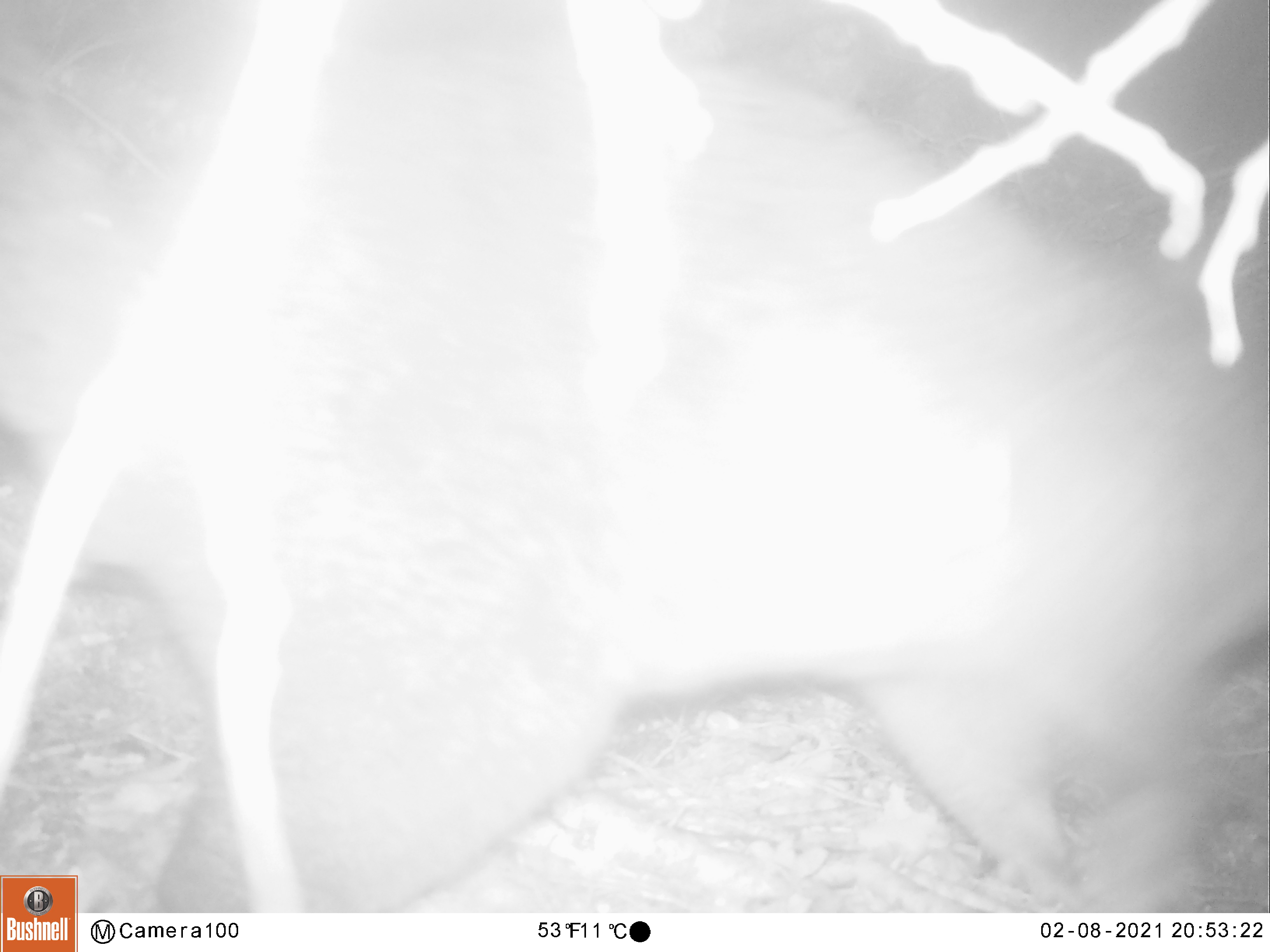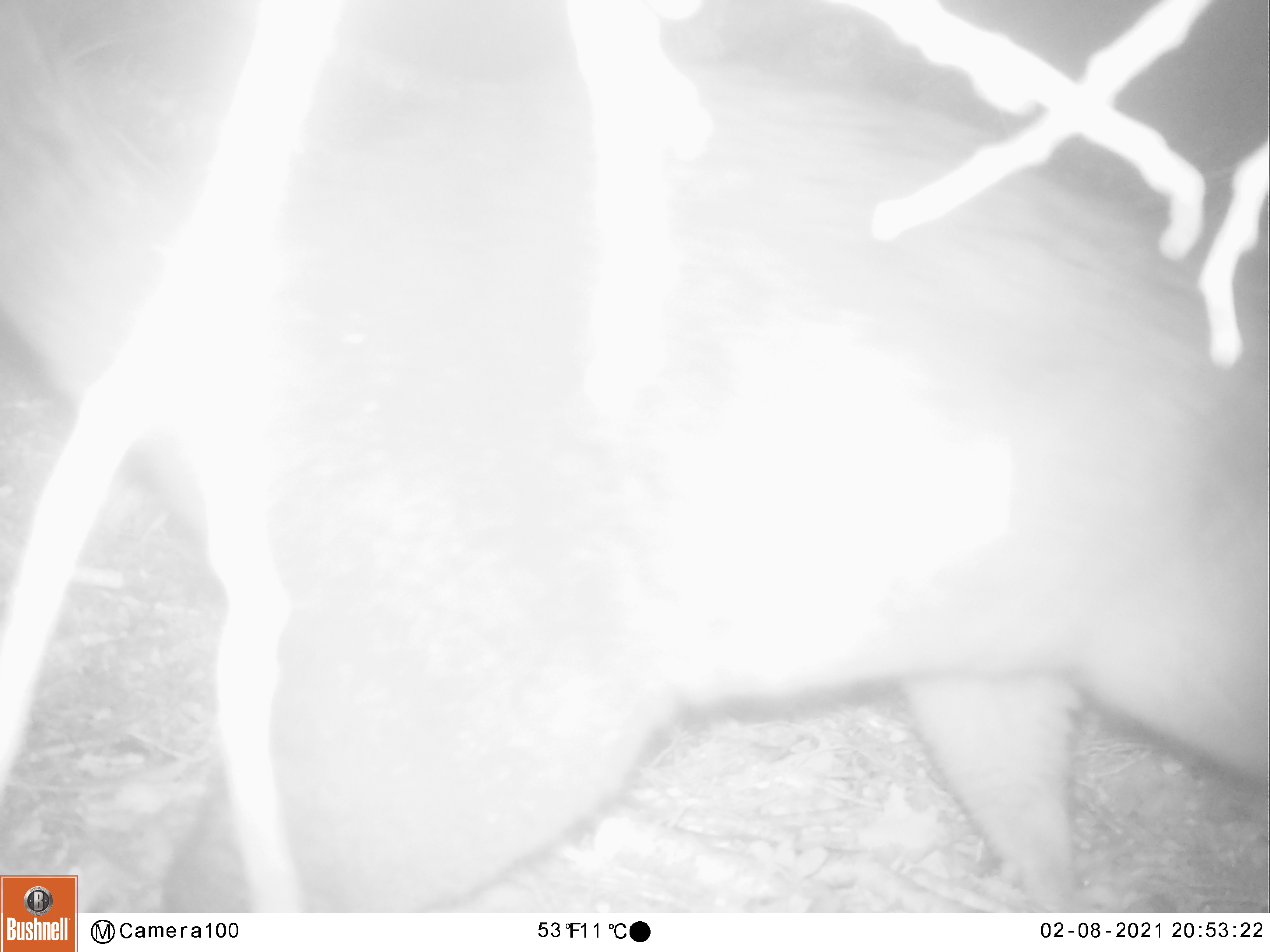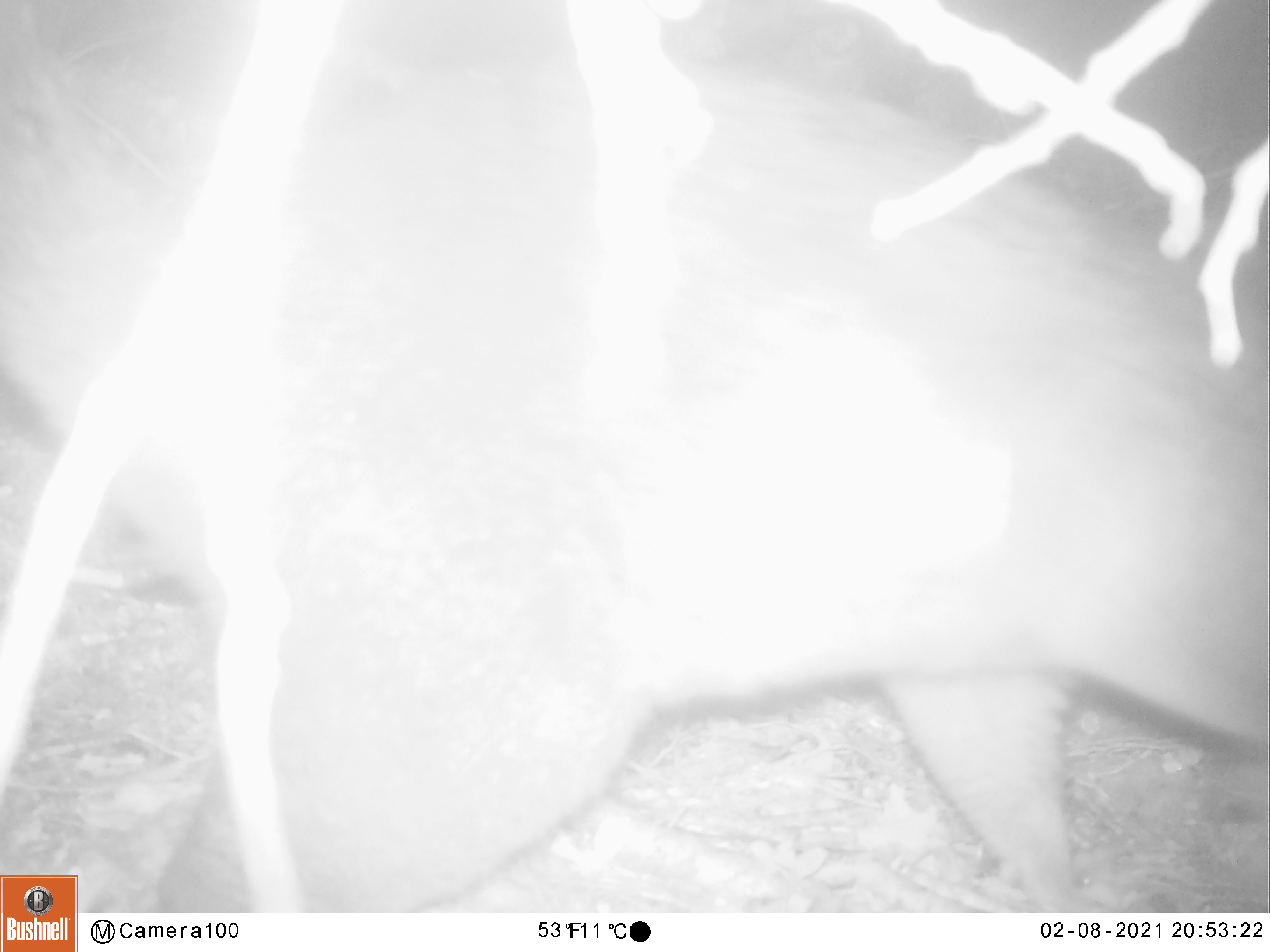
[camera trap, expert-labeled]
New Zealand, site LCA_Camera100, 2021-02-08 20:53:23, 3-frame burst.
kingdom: Animalia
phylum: Chordata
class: Mammalia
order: Diprotodontia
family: Phalangeridae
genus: Trichosurus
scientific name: Trichosurus vulpecula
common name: common brushtail possum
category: possum